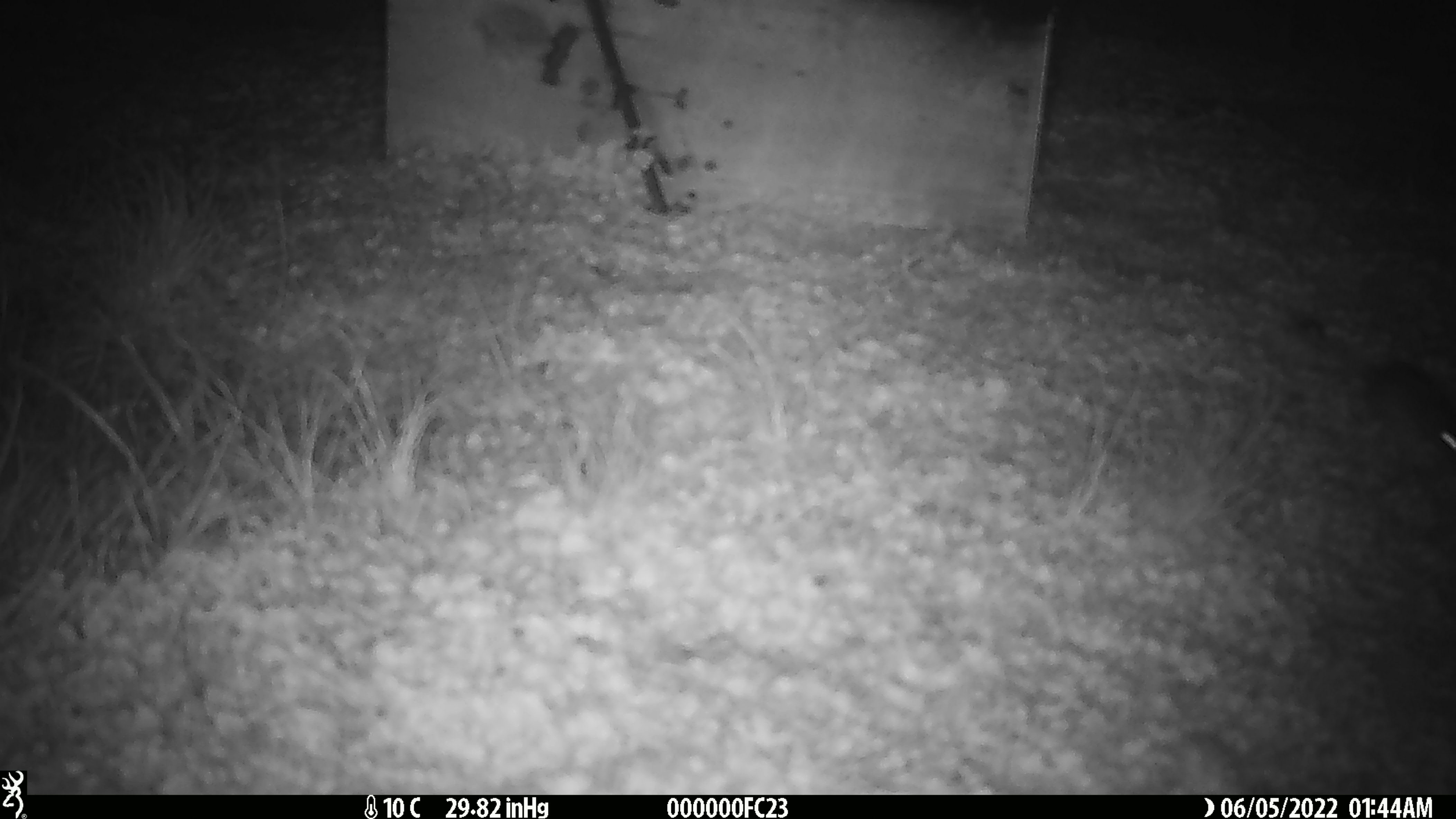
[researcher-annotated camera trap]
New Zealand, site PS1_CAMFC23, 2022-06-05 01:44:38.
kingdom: Animalia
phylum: Chordata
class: Mammalia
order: Rodentia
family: Muridae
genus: Mus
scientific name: Mus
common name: mouse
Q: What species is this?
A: Mouse (Mus).